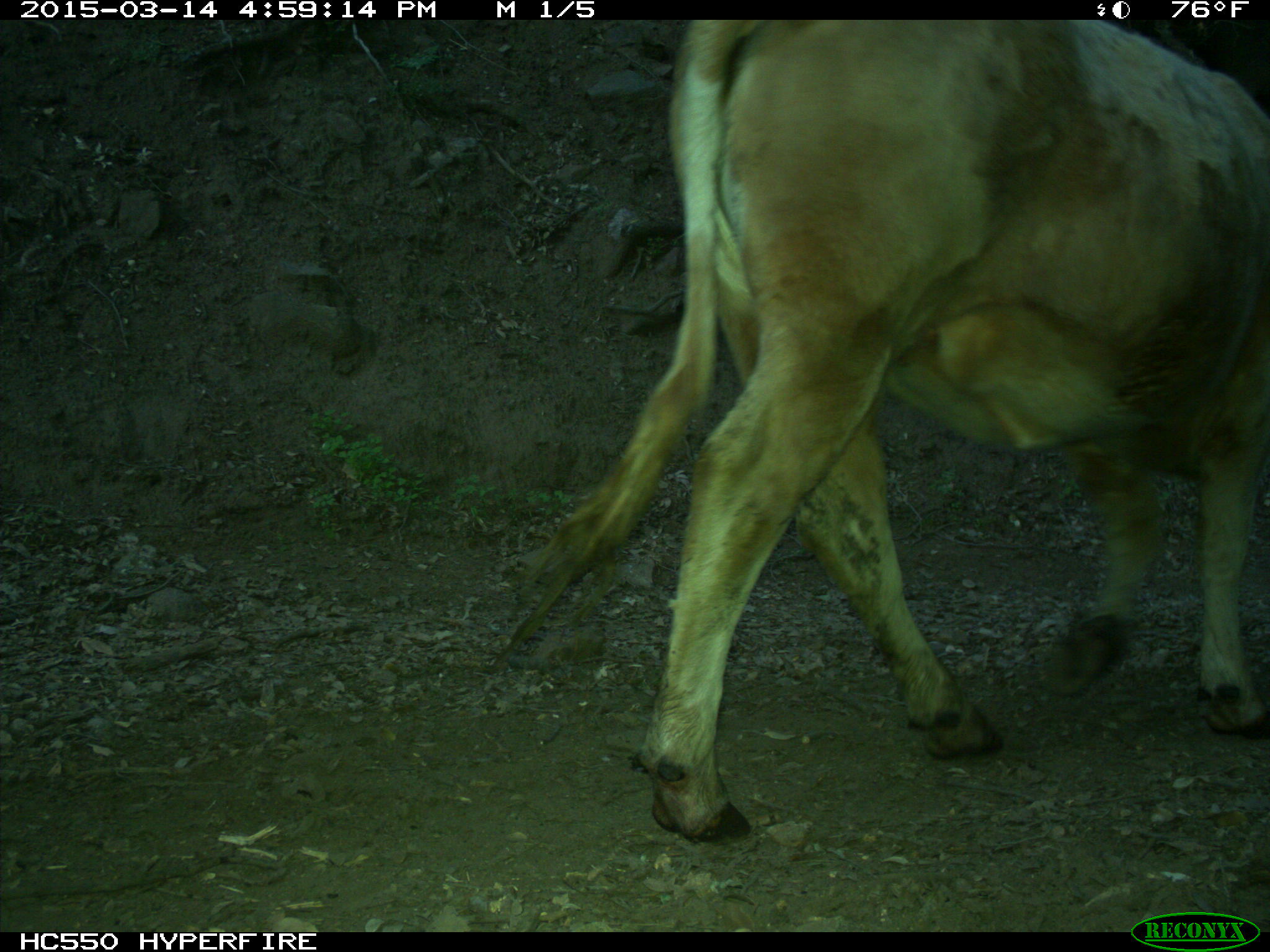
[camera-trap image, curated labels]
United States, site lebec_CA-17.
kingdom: Animalia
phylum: Chordata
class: Mammalia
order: Artiodactyla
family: Bovidae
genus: Bos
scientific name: Bos taurus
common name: domestic cow